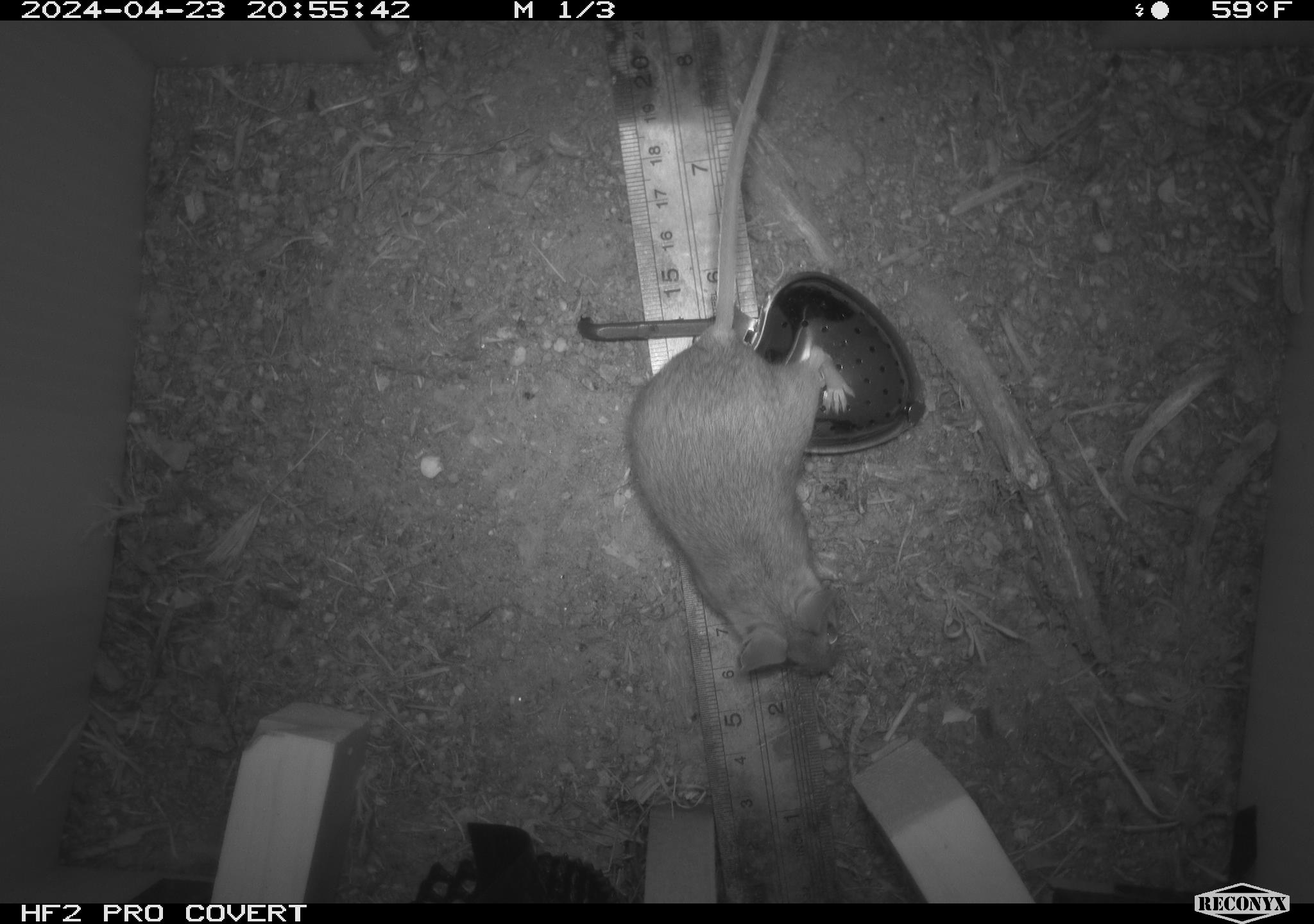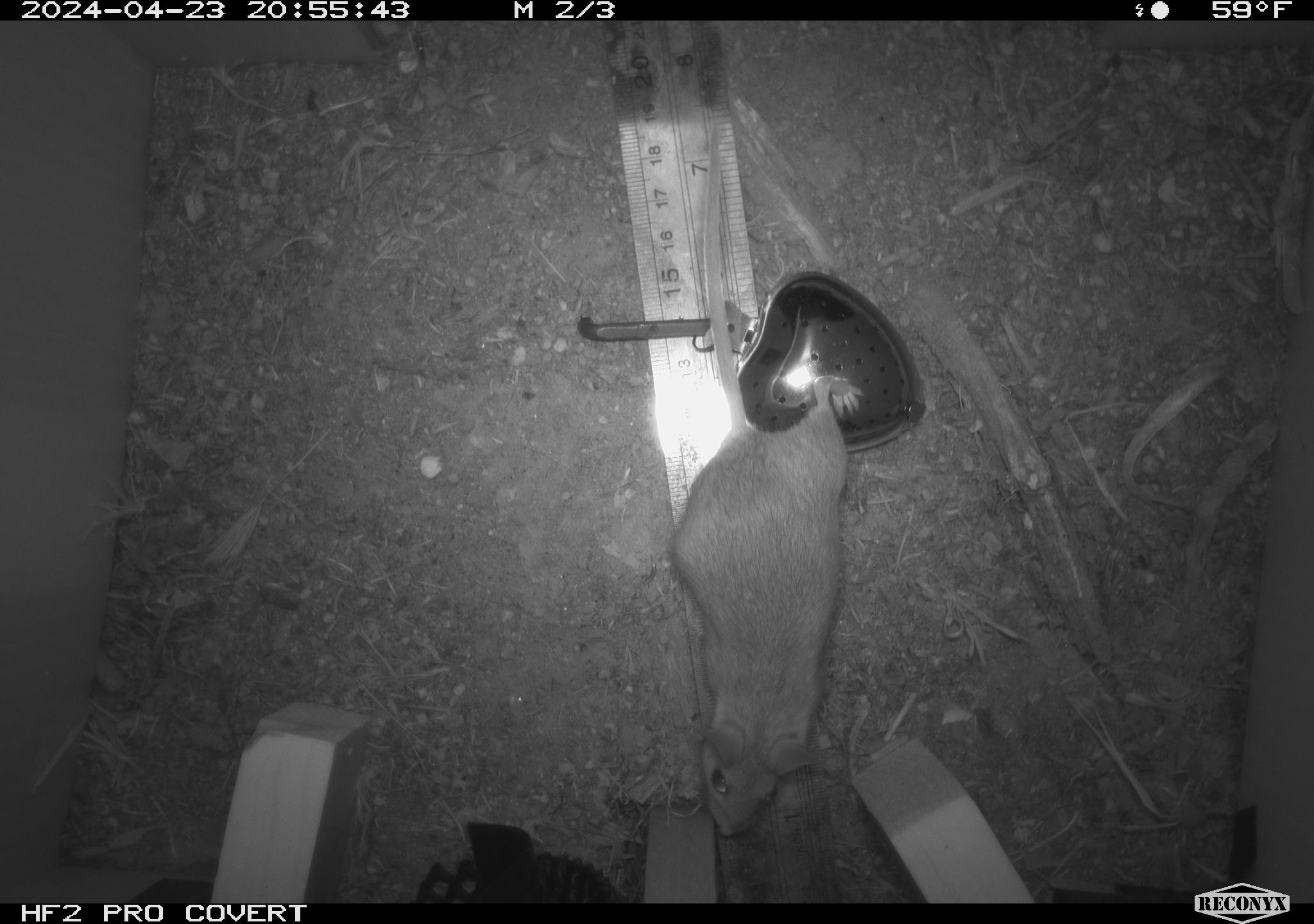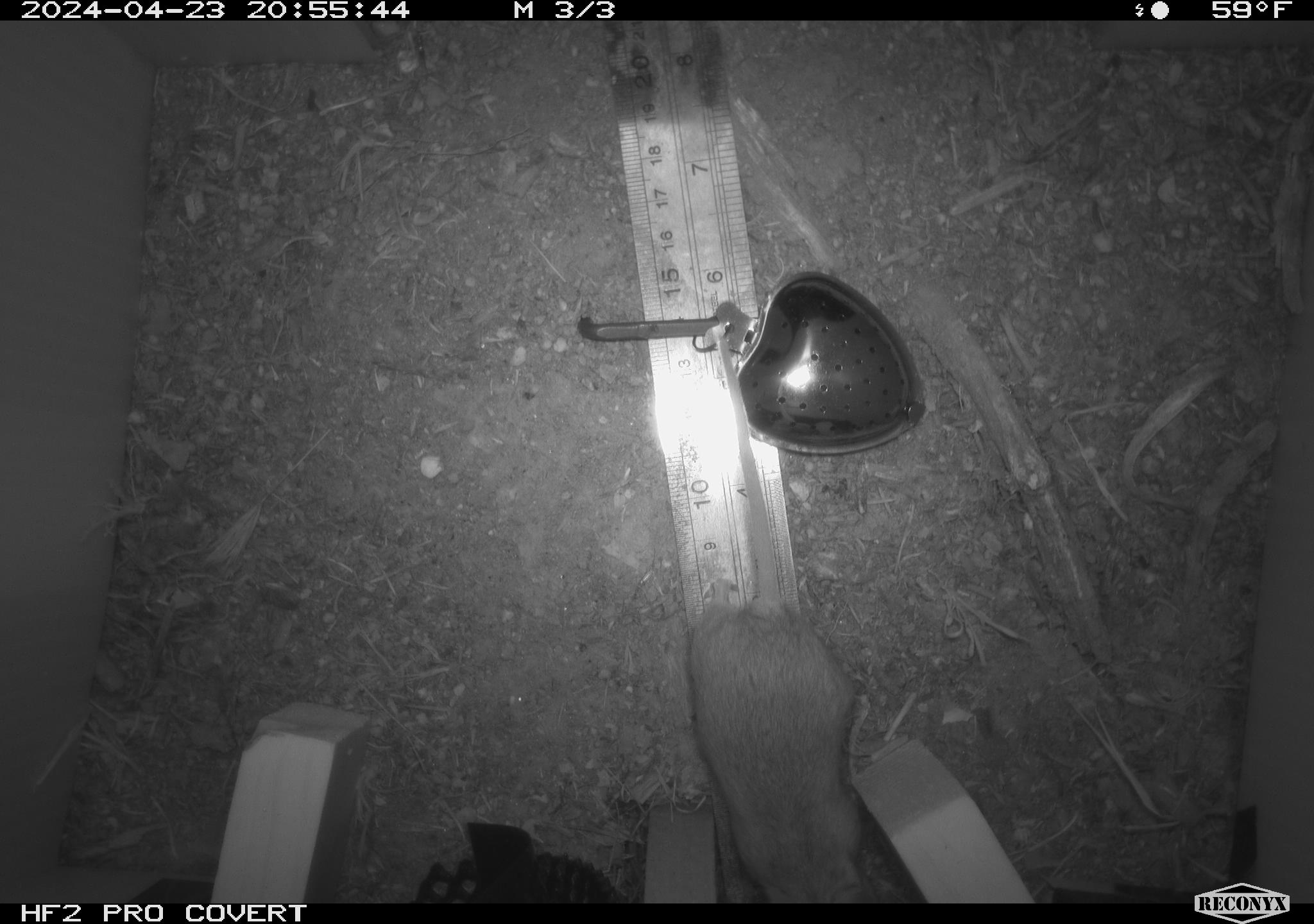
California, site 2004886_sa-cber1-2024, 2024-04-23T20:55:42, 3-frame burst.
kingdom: Animalia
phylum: Chordata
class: Mammalia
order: Rodentia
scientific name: Rodentia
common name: mouse species